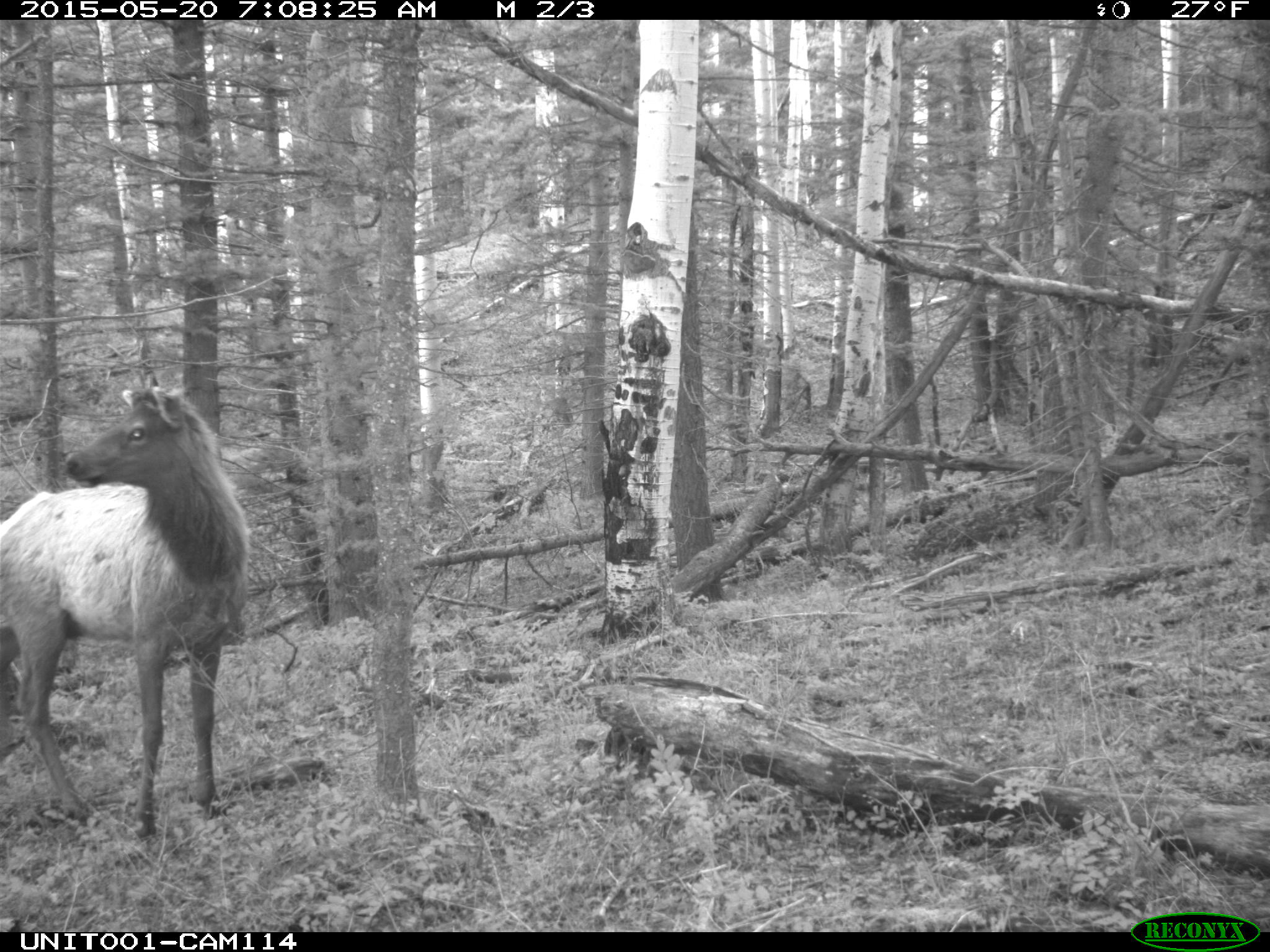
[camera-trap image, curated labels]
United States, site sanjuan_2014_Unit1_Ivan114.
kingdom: Animalia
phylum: Chordata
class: Mammalia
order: Artiodactyla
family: Cervidae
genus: Cervus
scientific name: Cervus elaphus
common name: red deer